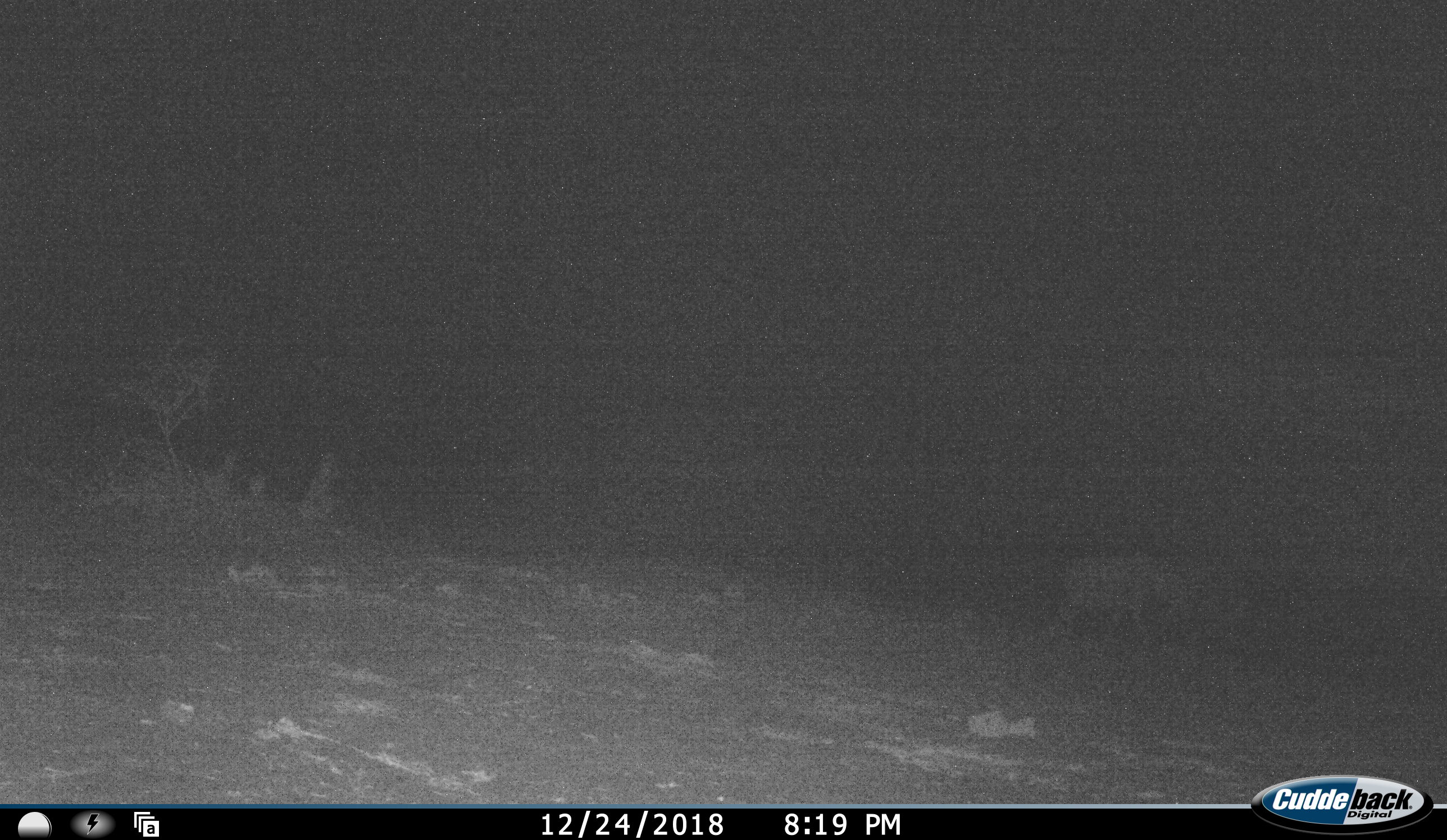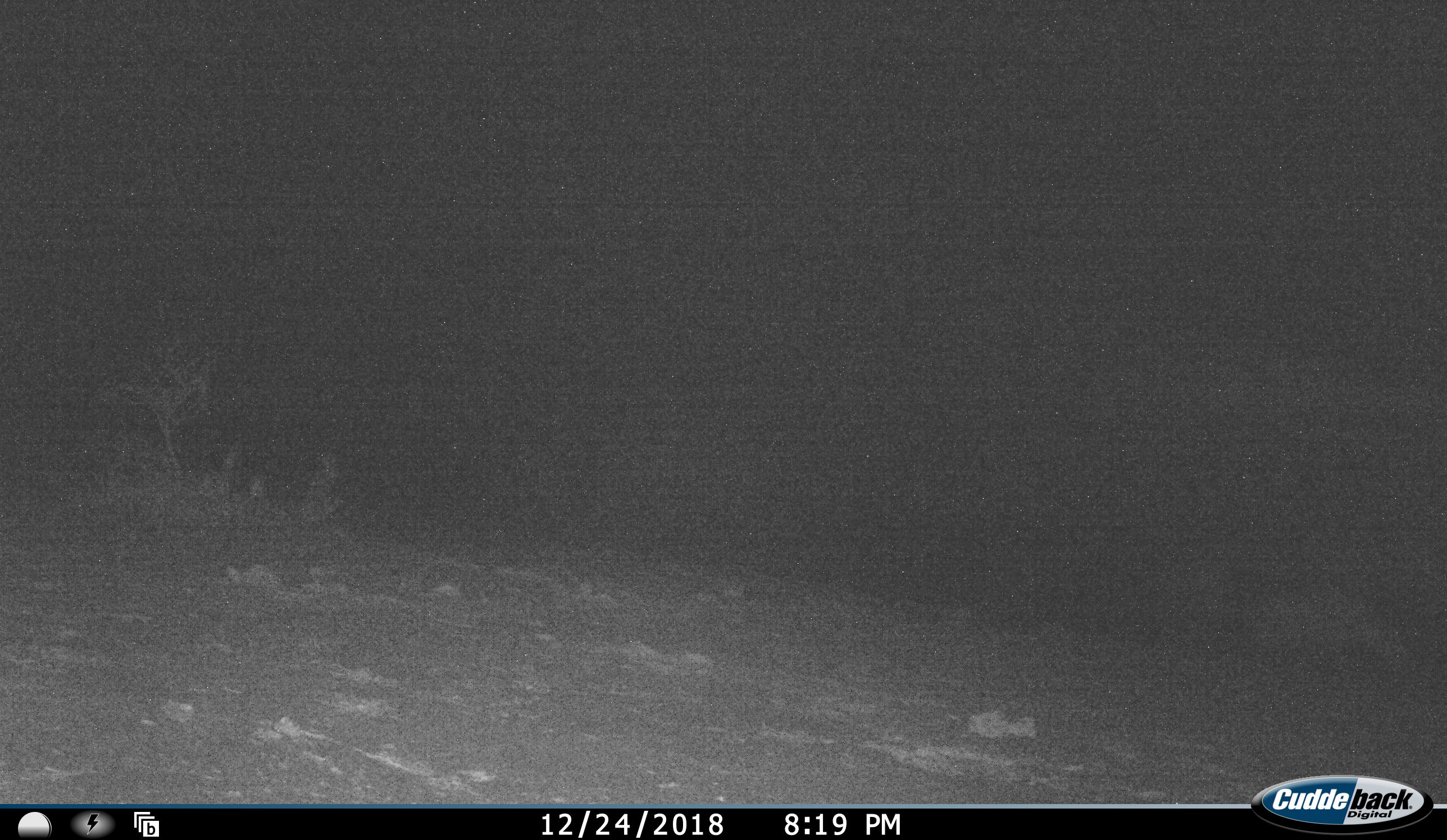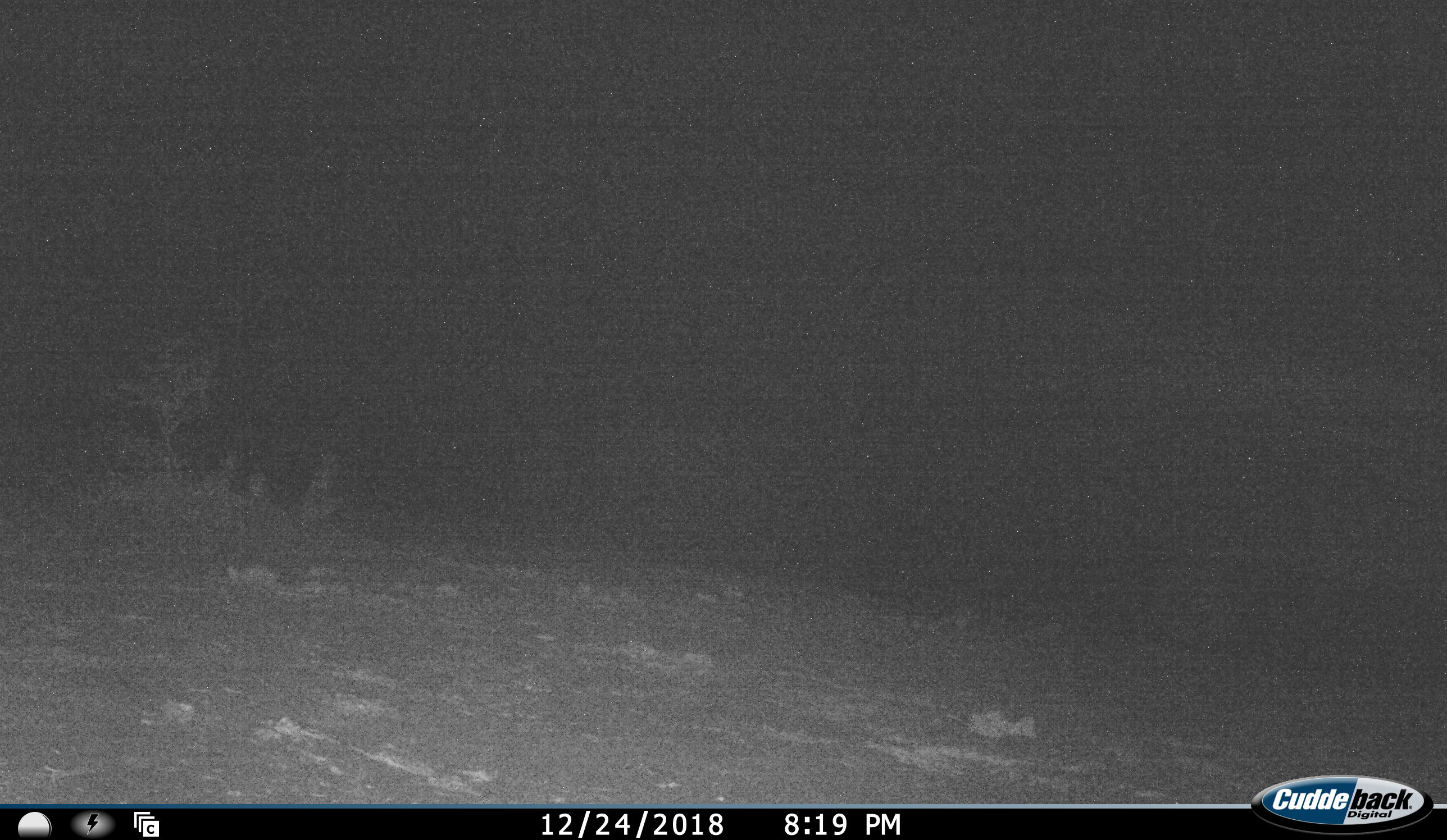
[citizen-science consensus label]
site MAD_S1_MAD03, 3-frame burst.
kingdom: Animalia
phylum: Chordata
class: Mammalia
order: Artiodactyla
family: Suidae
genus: Phacochoerus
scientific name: Phacochoerus africanus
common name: warthog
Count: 1.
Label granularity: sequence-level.